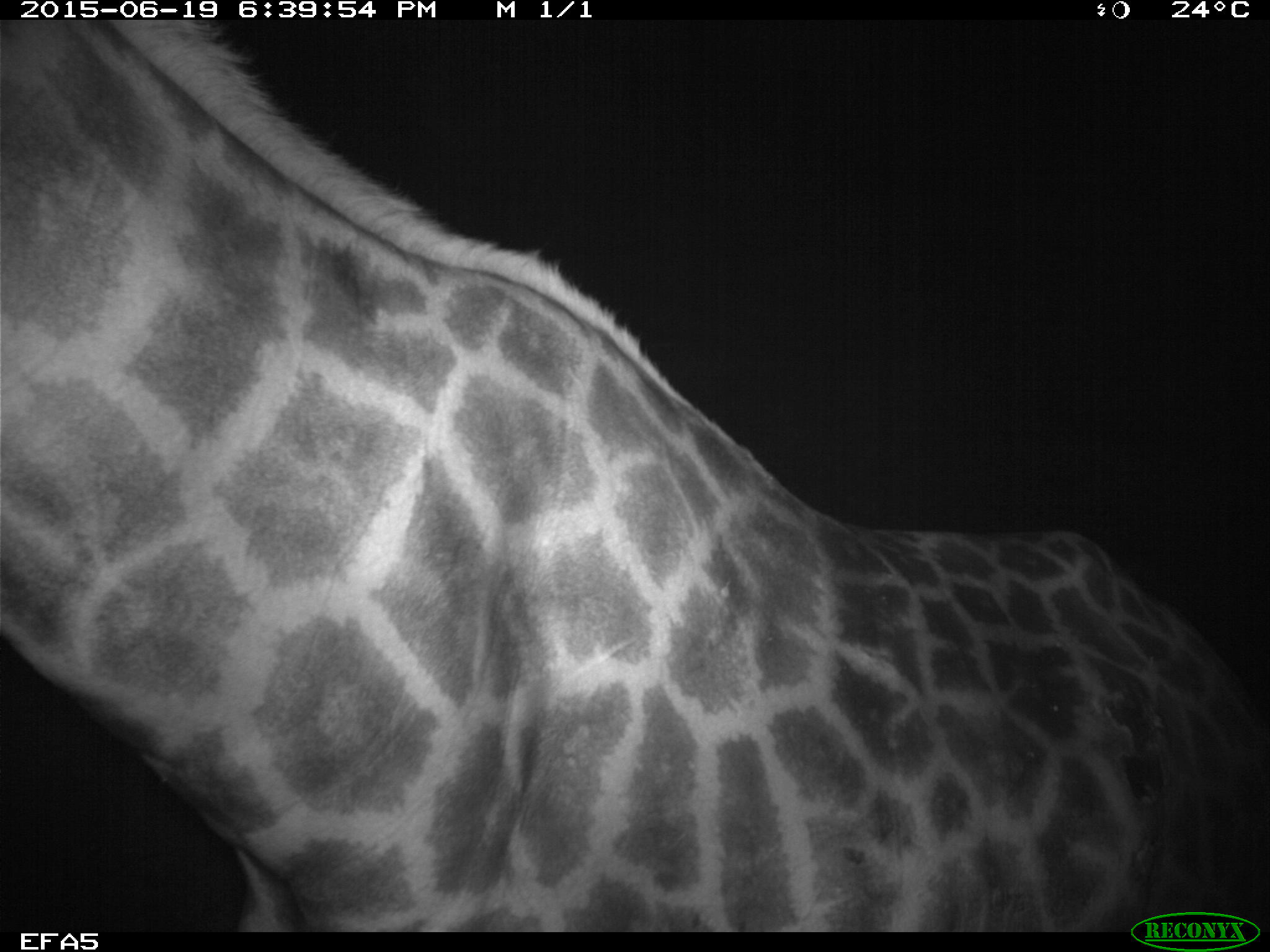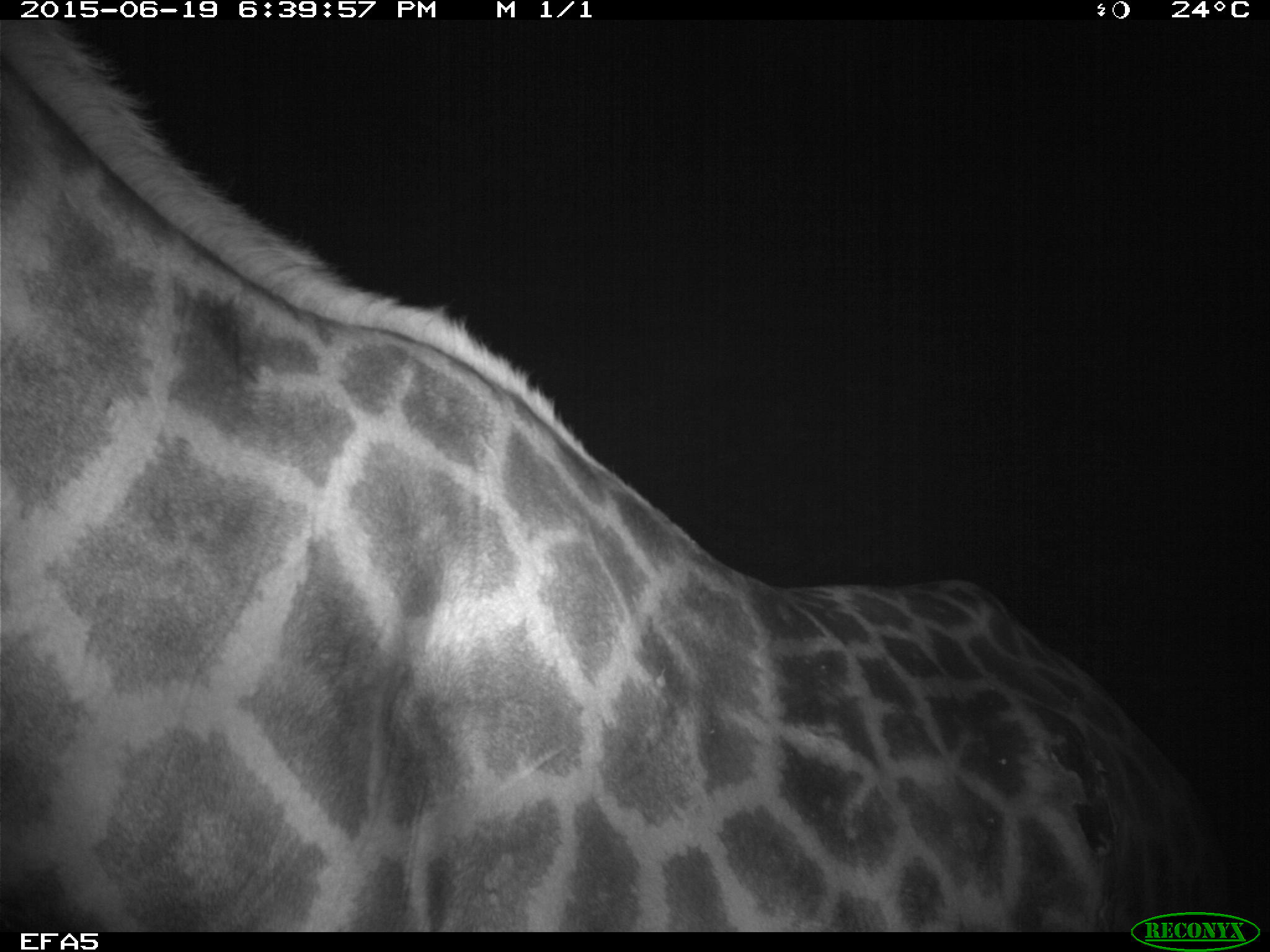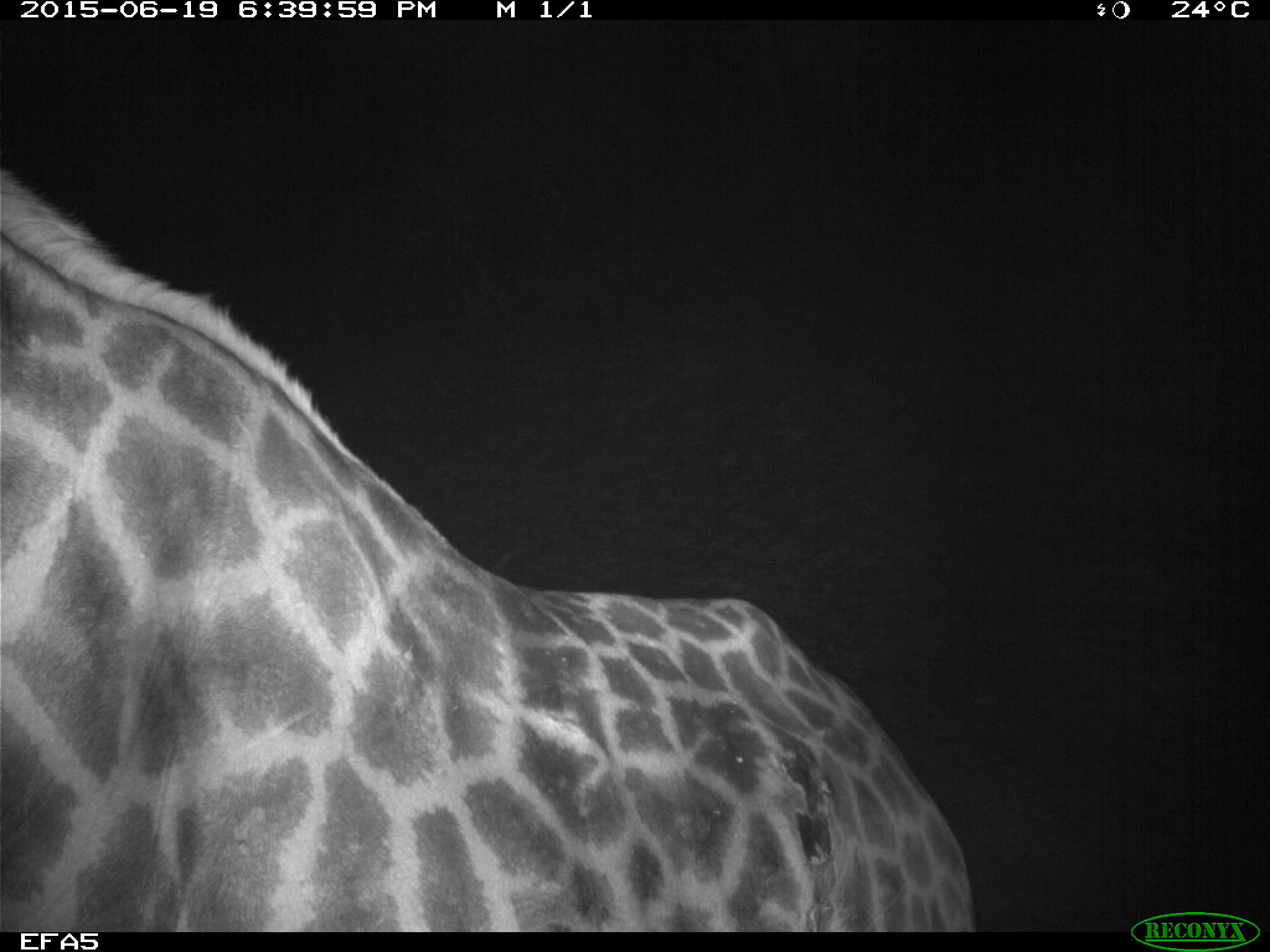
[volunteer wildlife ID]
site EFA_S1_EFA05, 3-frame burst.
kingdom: Animalia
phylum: Chordata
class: Mammalia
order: Artiodactyla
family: Giraffidae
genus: Giraffa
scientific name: Giraffa camelopardalis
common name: giraffe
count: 1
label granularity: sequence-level